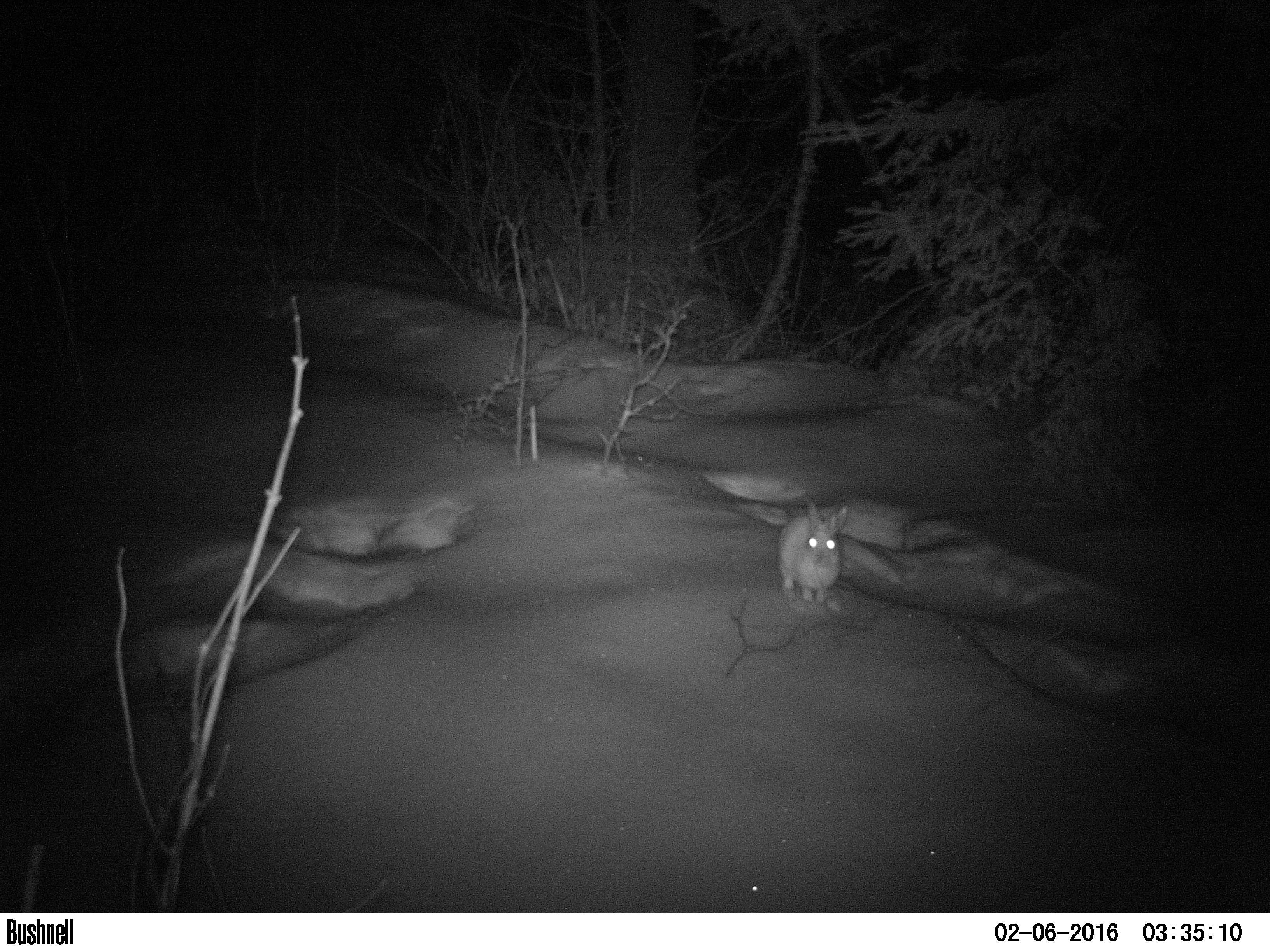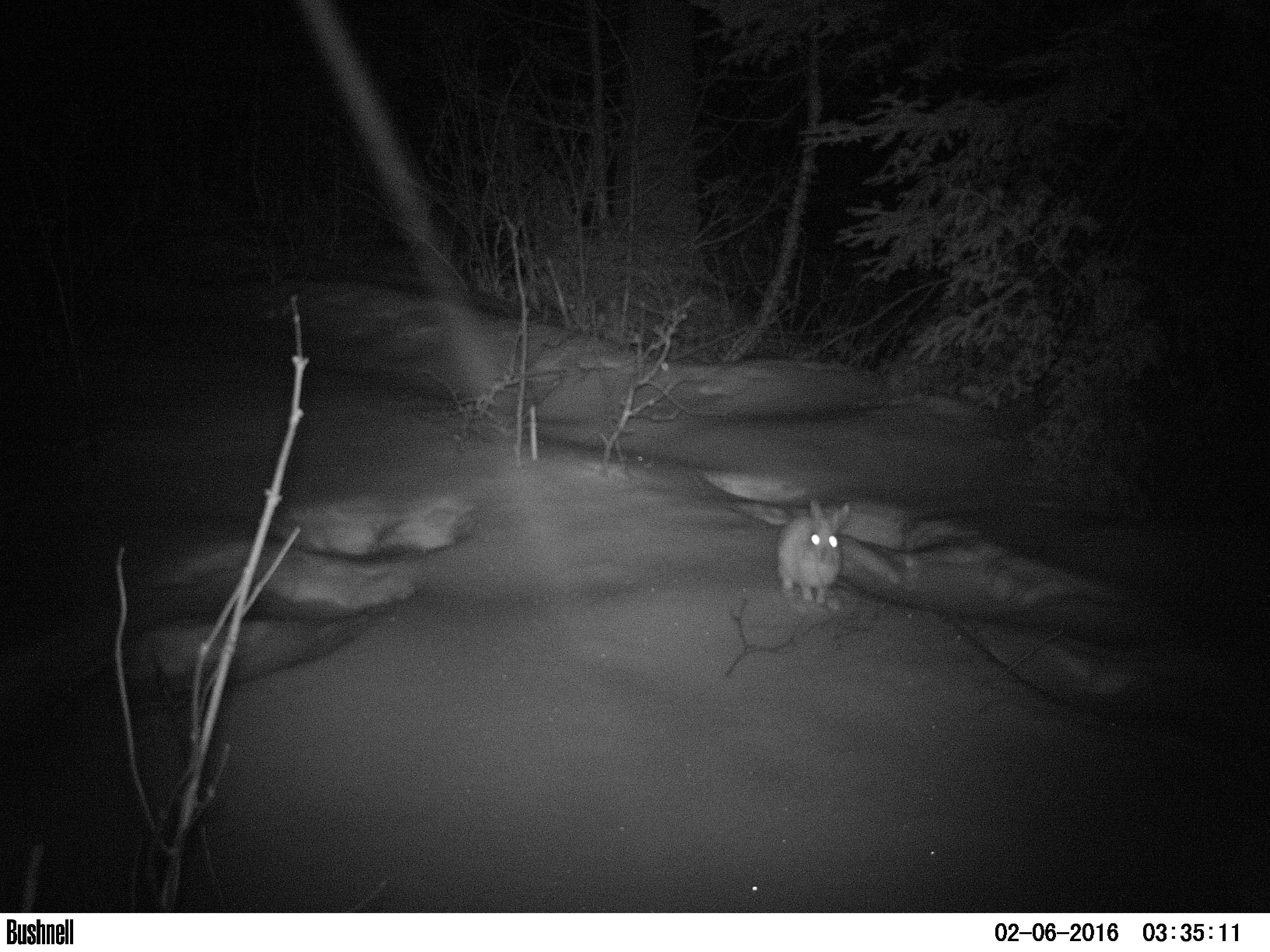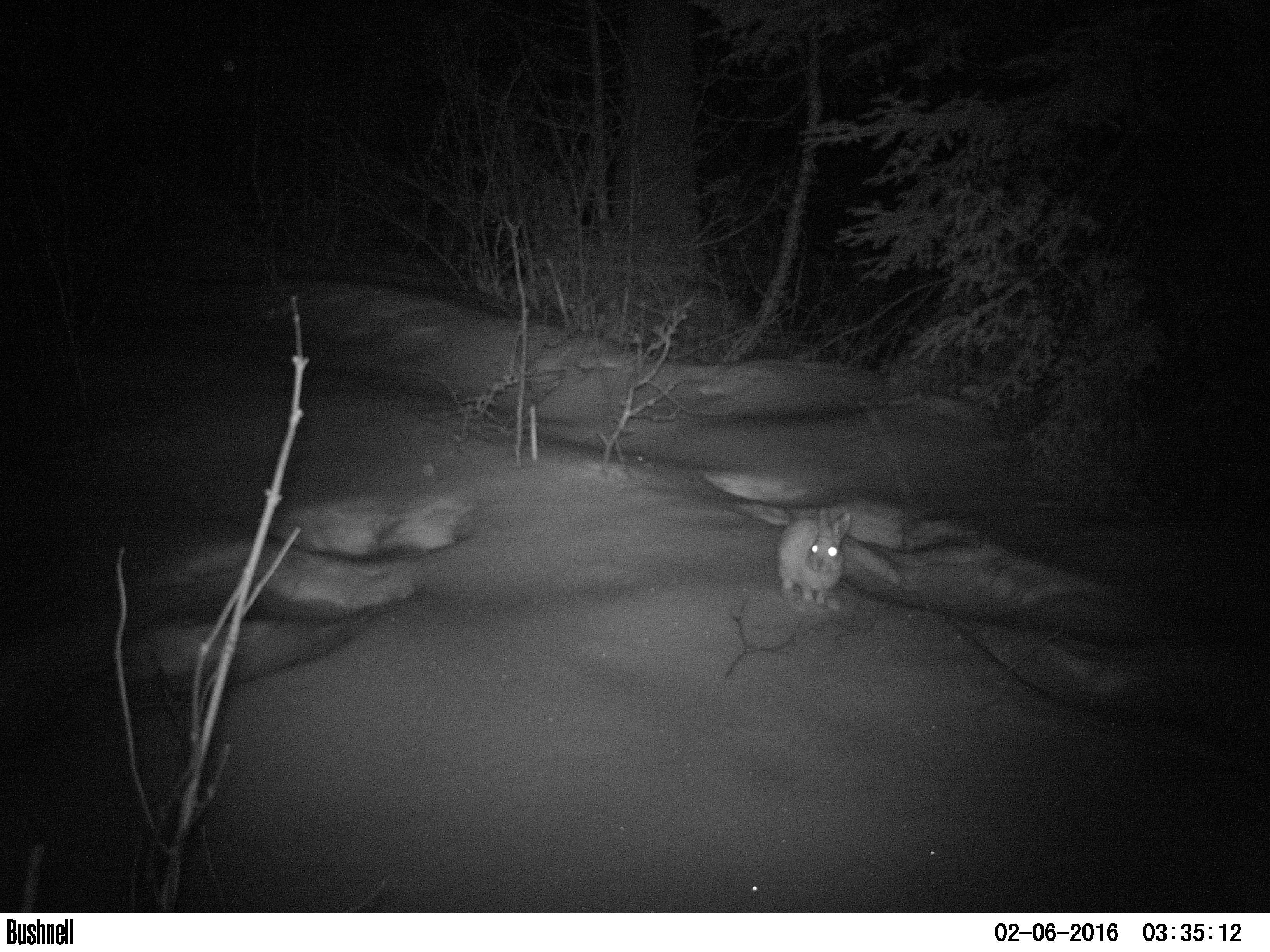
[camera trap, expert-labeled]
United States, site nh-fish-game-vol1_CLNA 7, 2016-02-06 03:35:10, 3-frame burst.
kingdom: Animalia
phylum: Chordata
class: Mammalia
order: Lagomorpha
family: Leporidae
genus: Lepus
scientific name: Lepus americanus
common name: snowshoe hare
Snowshoe hare (Lepus americanus).